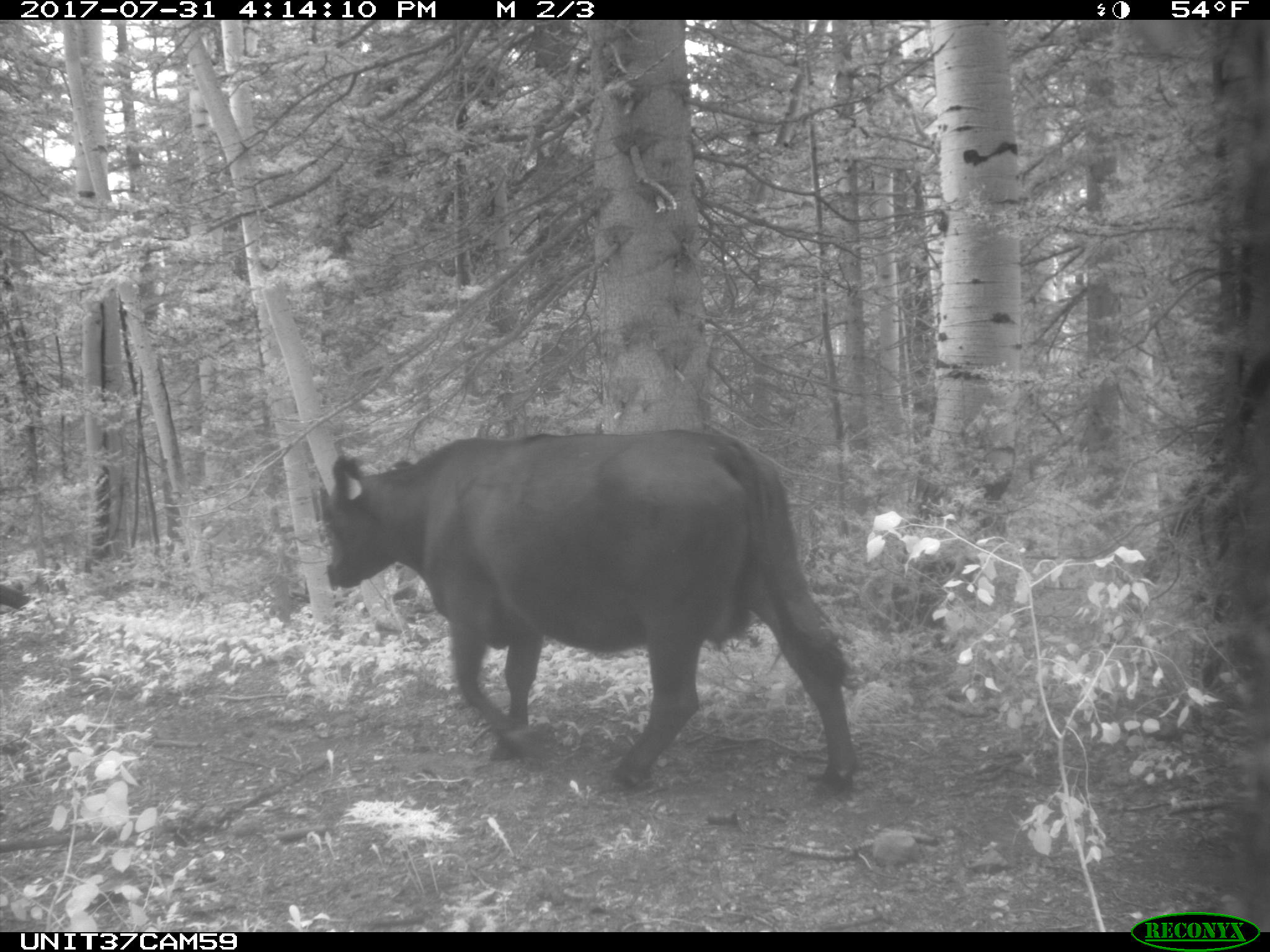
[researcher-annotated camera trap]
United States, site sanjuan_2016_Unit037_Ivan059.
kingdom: Animalia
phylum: Chordata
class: Mammalia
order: Artiodactyla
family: Bovidae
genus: Bos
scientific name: Bos taurus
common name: domestic cow